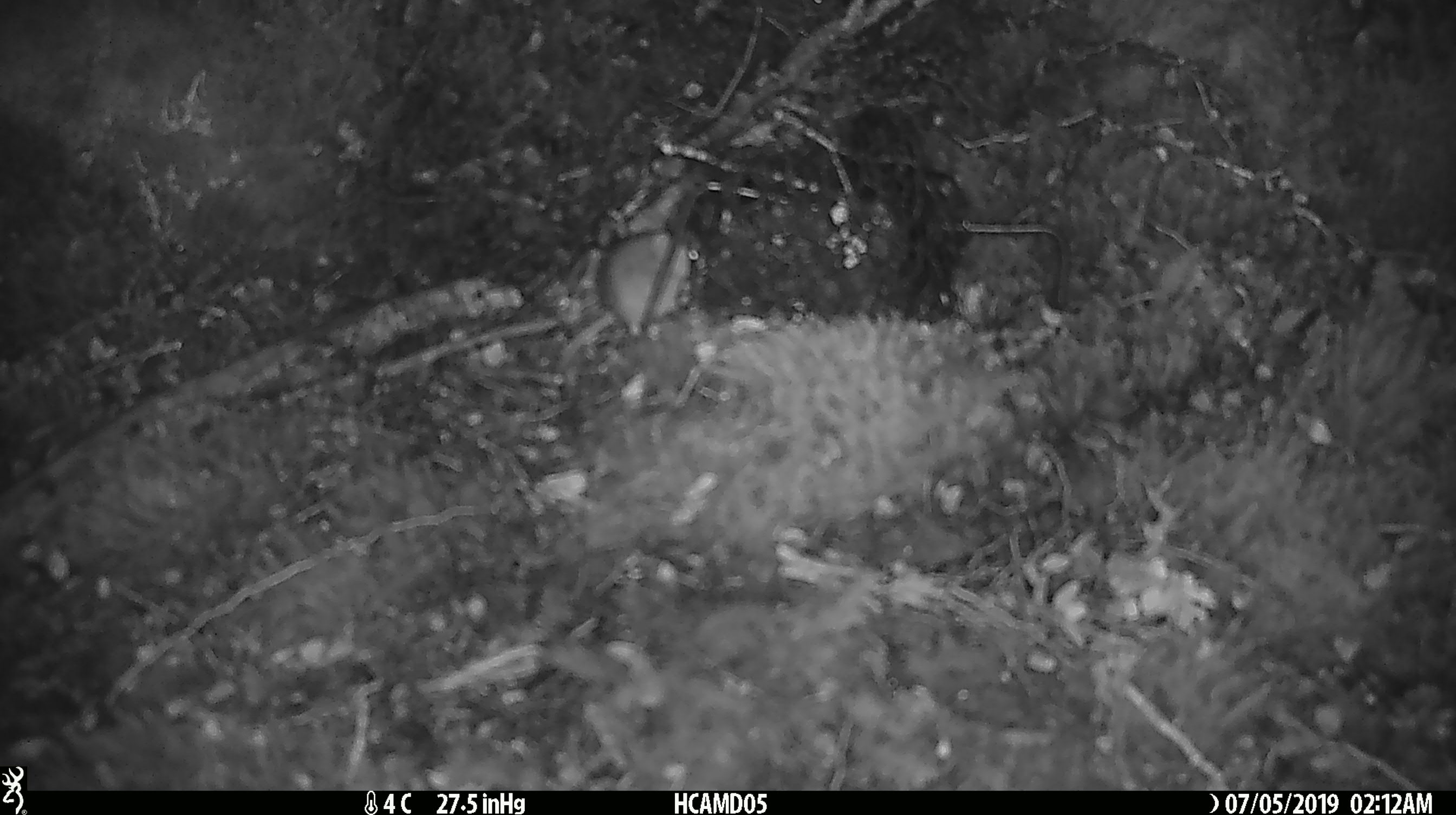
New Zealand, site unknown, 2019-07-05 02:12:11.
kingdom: Animalia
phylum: Chordata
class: Mammalia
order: Rodentia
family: Muridae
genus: Mus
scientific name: Mus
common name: mouse